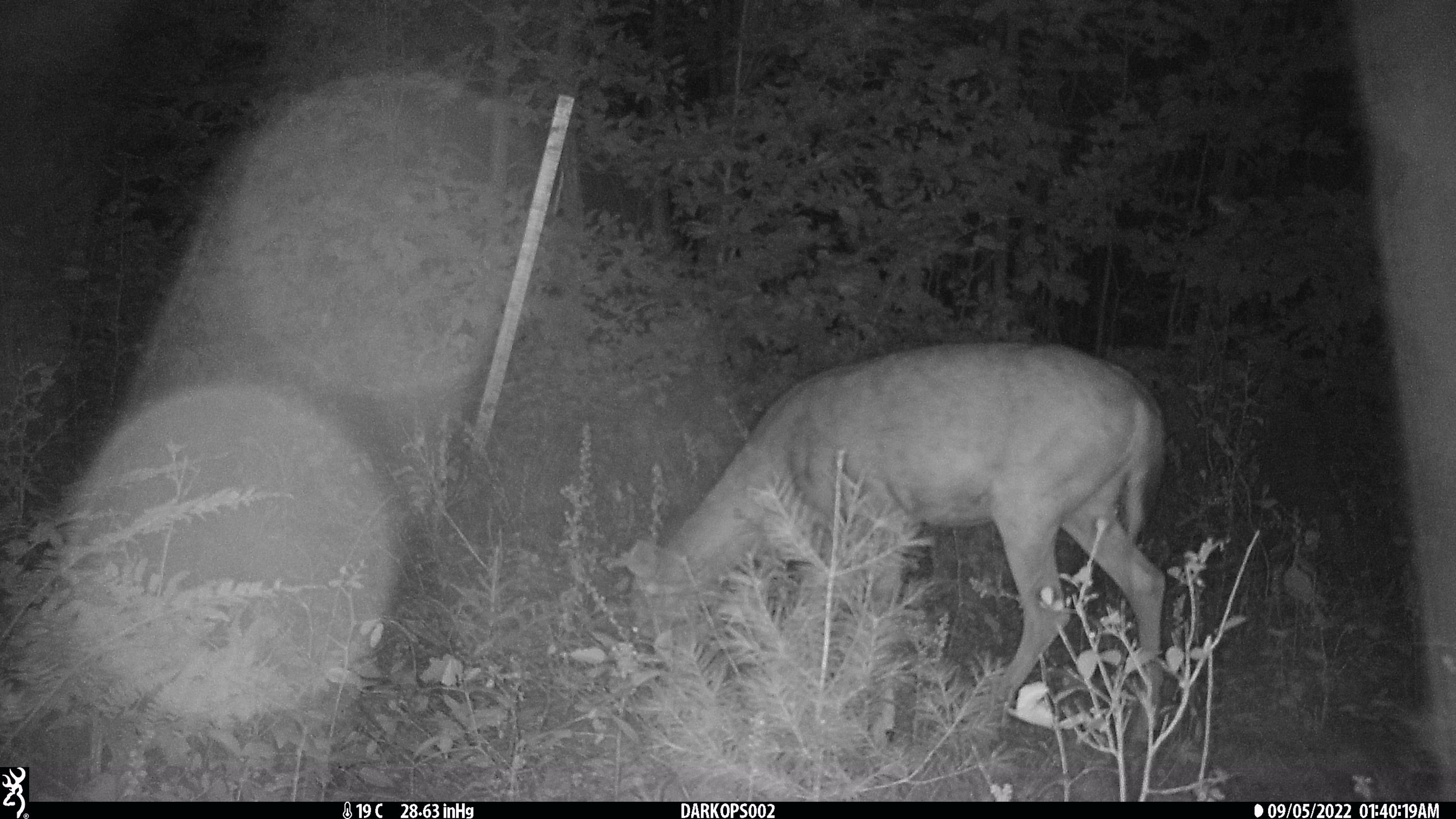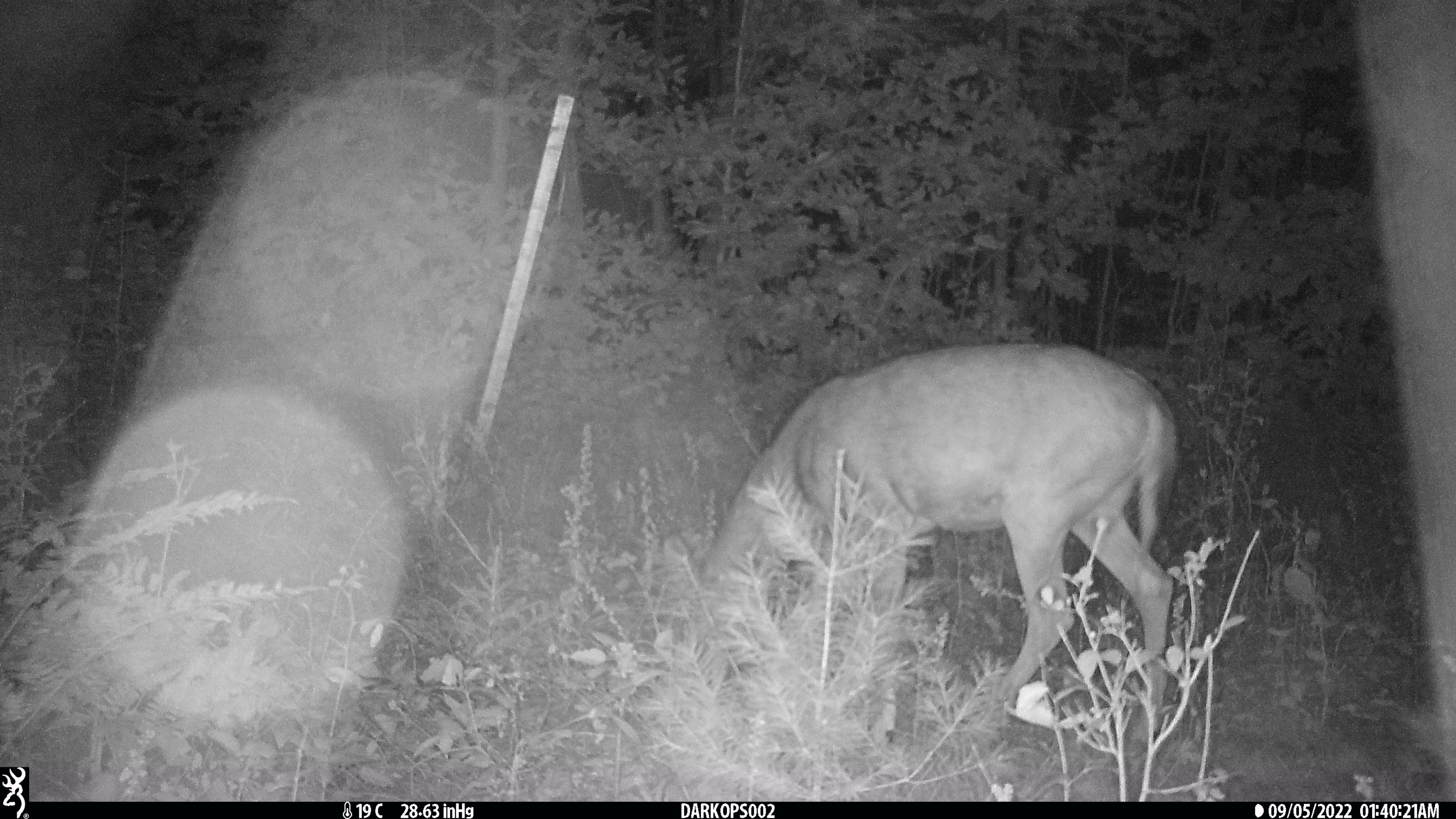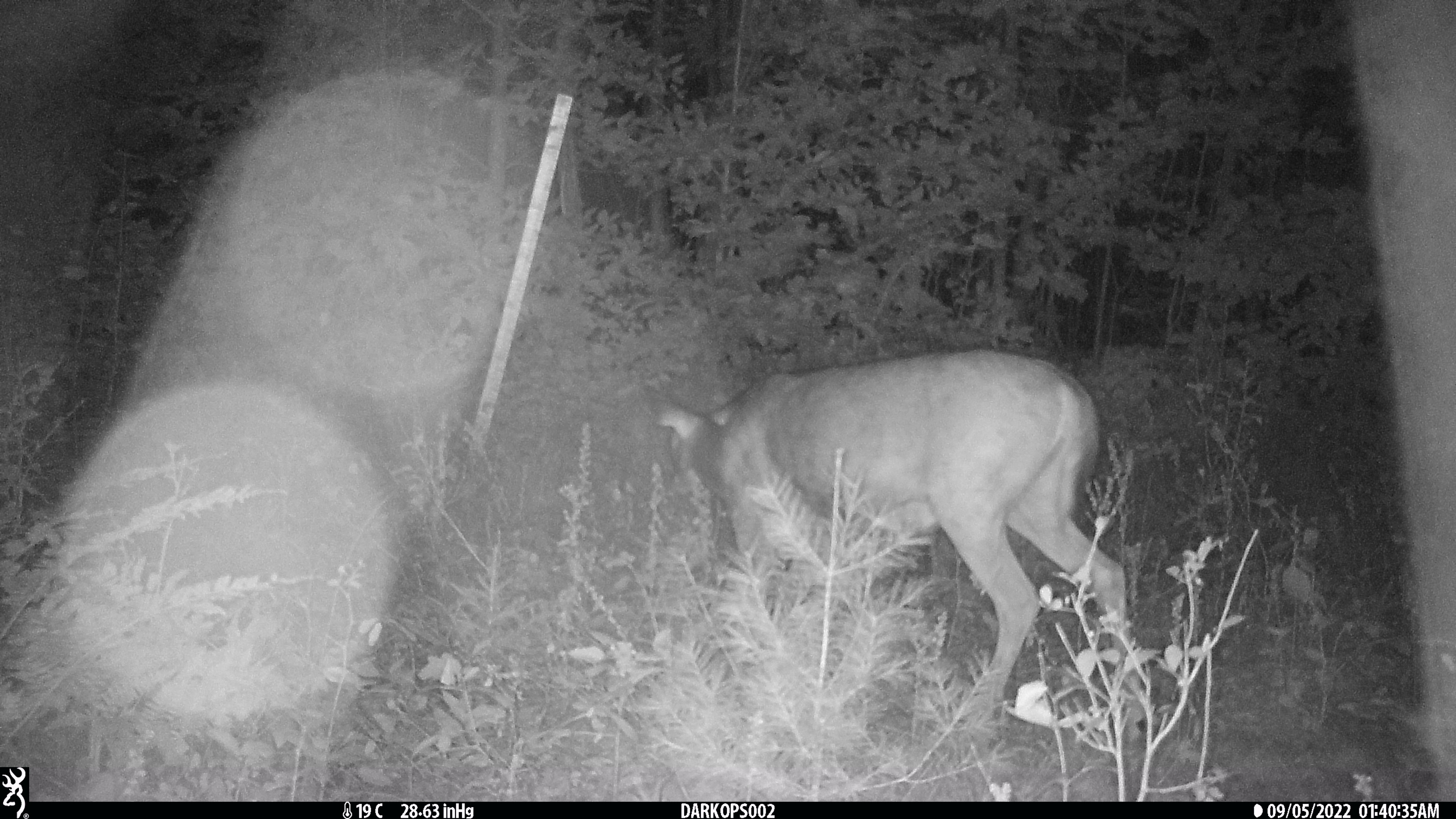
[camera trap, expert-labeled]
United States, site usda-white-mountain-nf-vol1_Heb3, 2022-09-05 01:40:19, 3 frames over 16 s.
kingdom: Animalia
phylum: Chordata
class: Mammalia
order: Artiodactyla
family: Cervidae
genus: Odocoileus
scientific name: Odocoileus virginianus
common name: white-tailed deer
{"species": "white-tailed deer (Odocoileus virginianus)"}